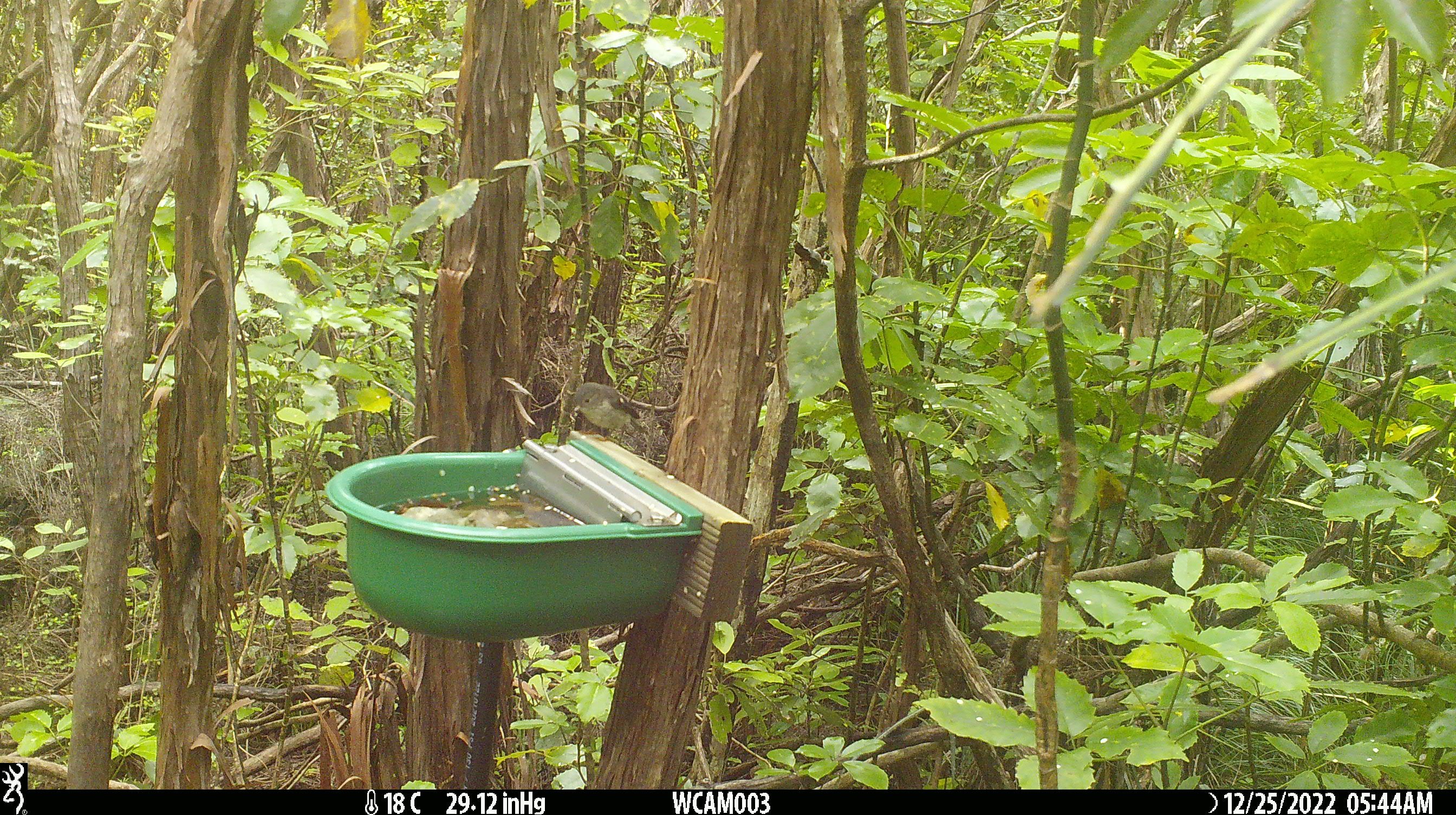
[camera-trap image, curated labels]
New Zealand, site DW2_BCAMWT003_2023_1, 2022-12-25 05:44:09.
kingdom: Animalia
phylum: Chordata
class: Aves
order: Passeriformes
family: Petroicidae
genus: Petroica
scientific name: Petroica macrocephala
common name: tomtit